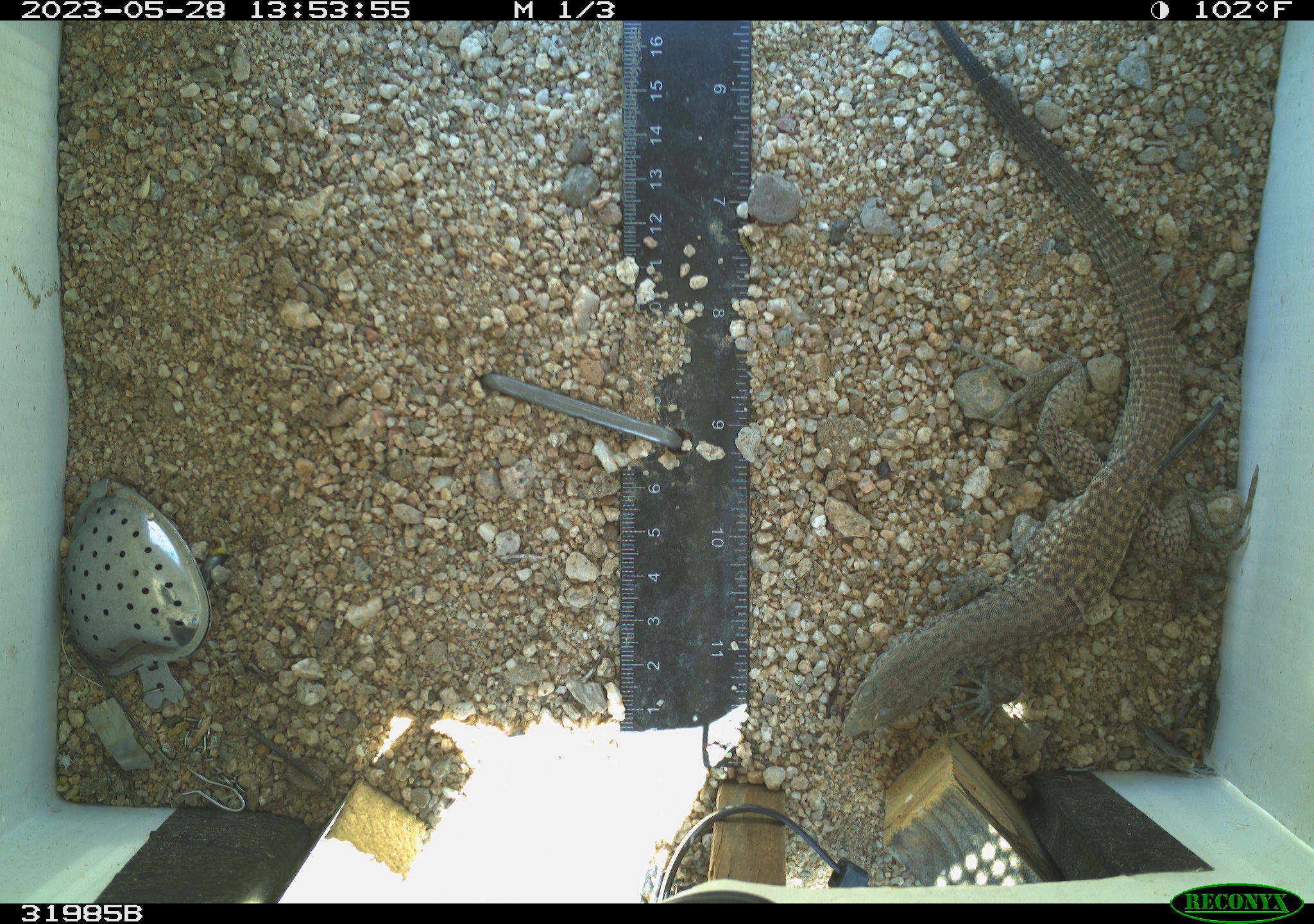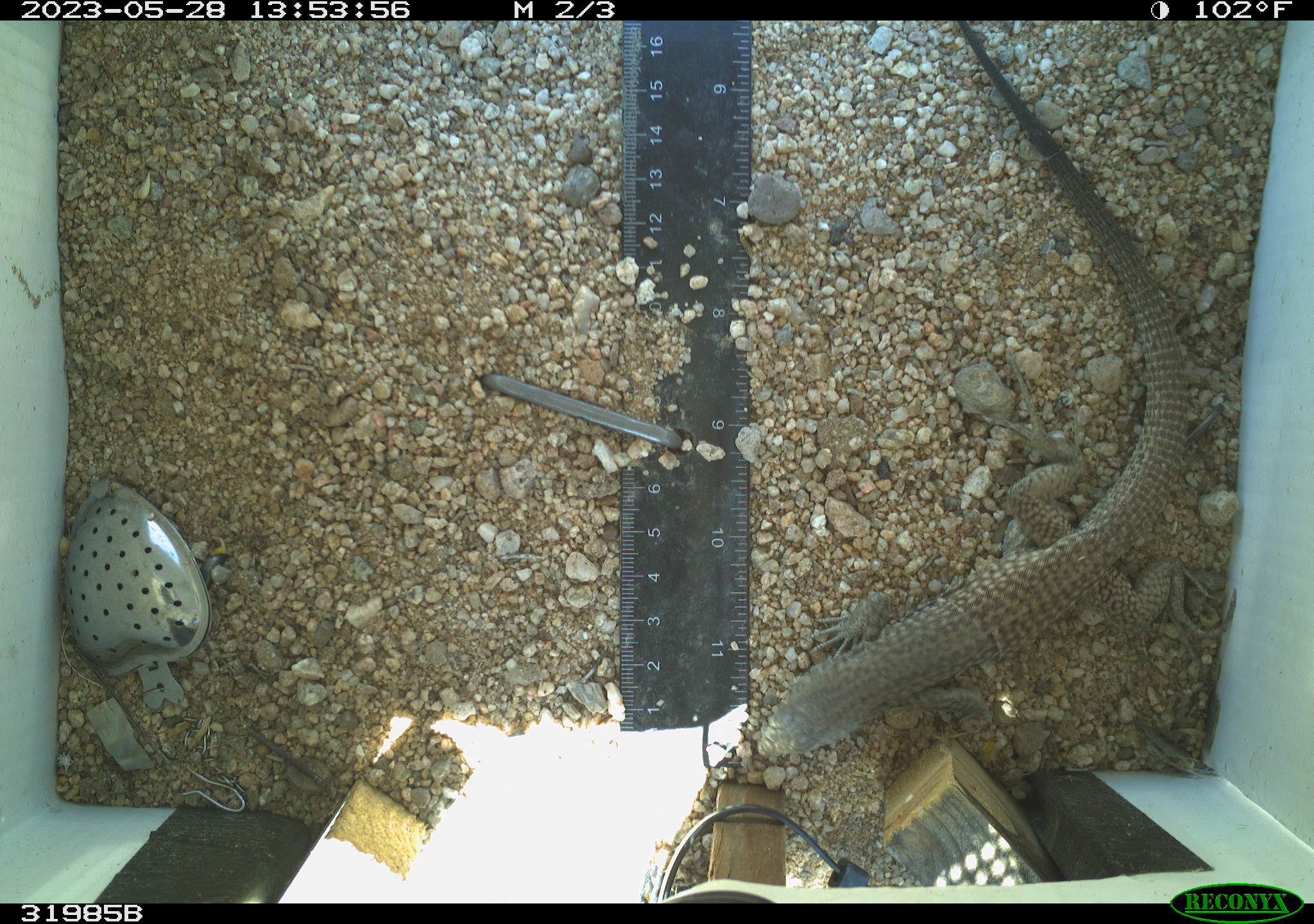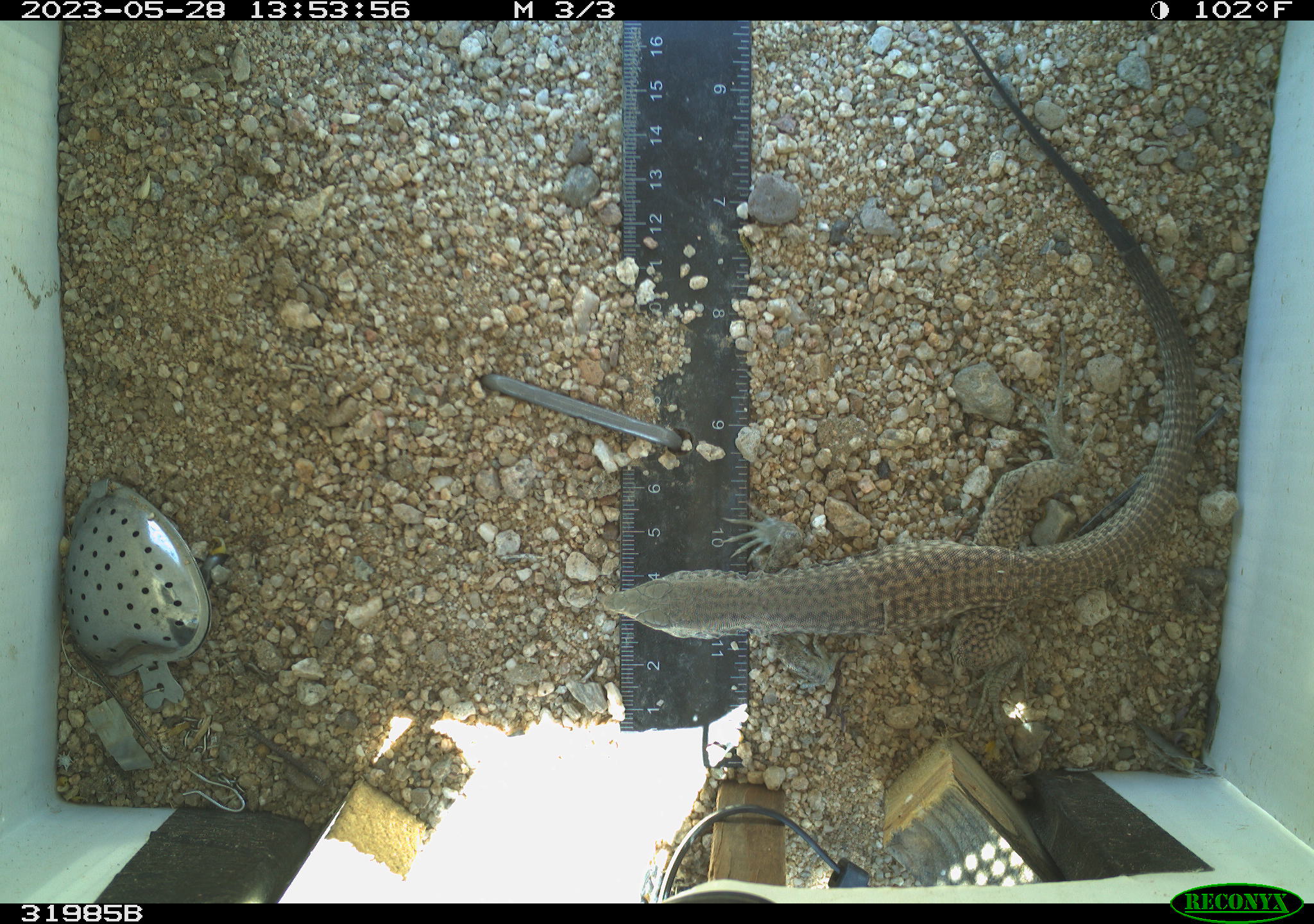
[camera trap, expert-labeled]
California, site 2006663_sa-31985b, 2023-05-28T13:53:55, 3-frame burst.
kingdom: Animalia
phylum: Chordata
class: Reptilia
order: Squamata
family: Teiidae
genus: Aspidoscelis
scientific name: Aspidoscelis tigris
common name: western whiptail